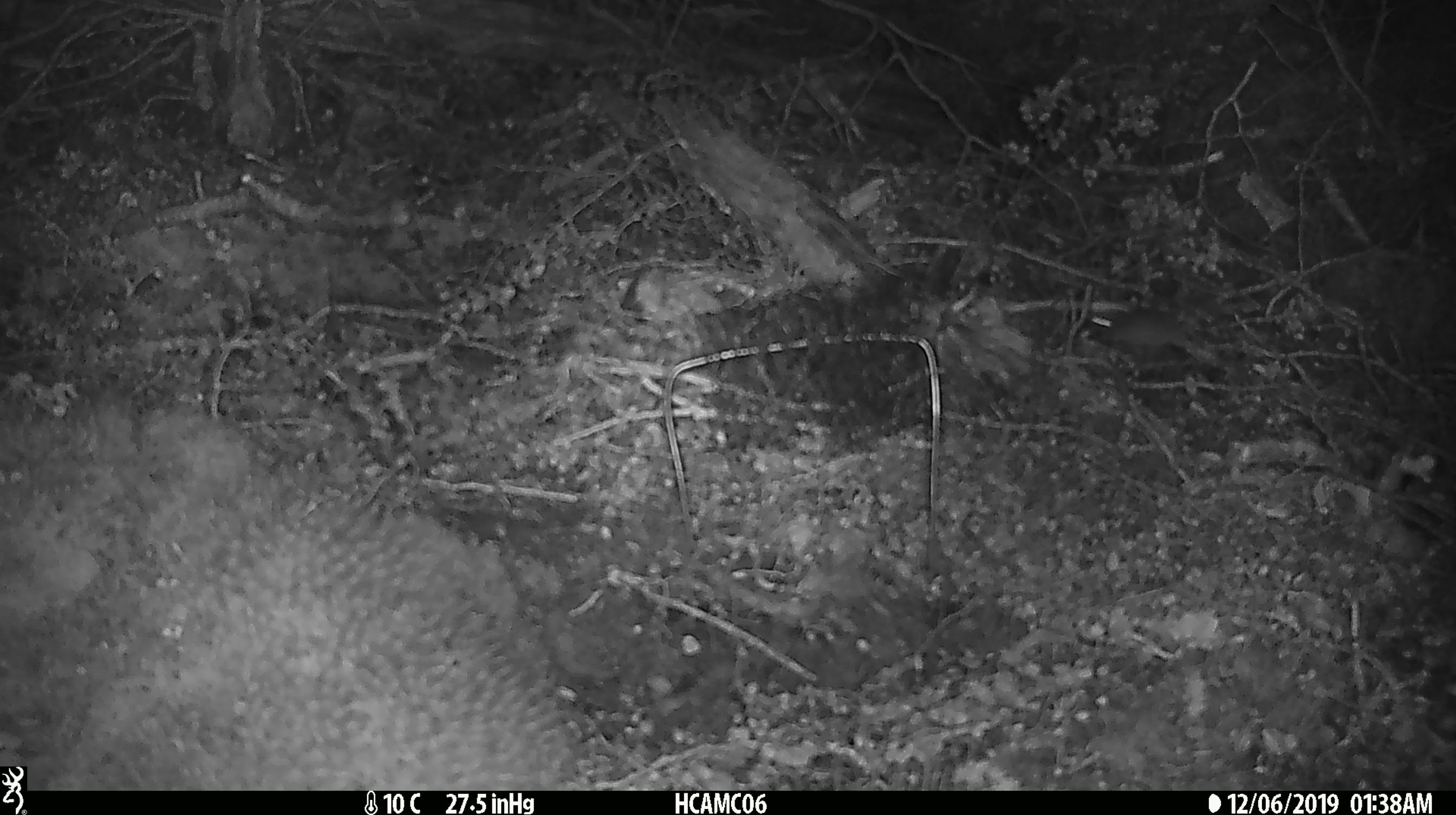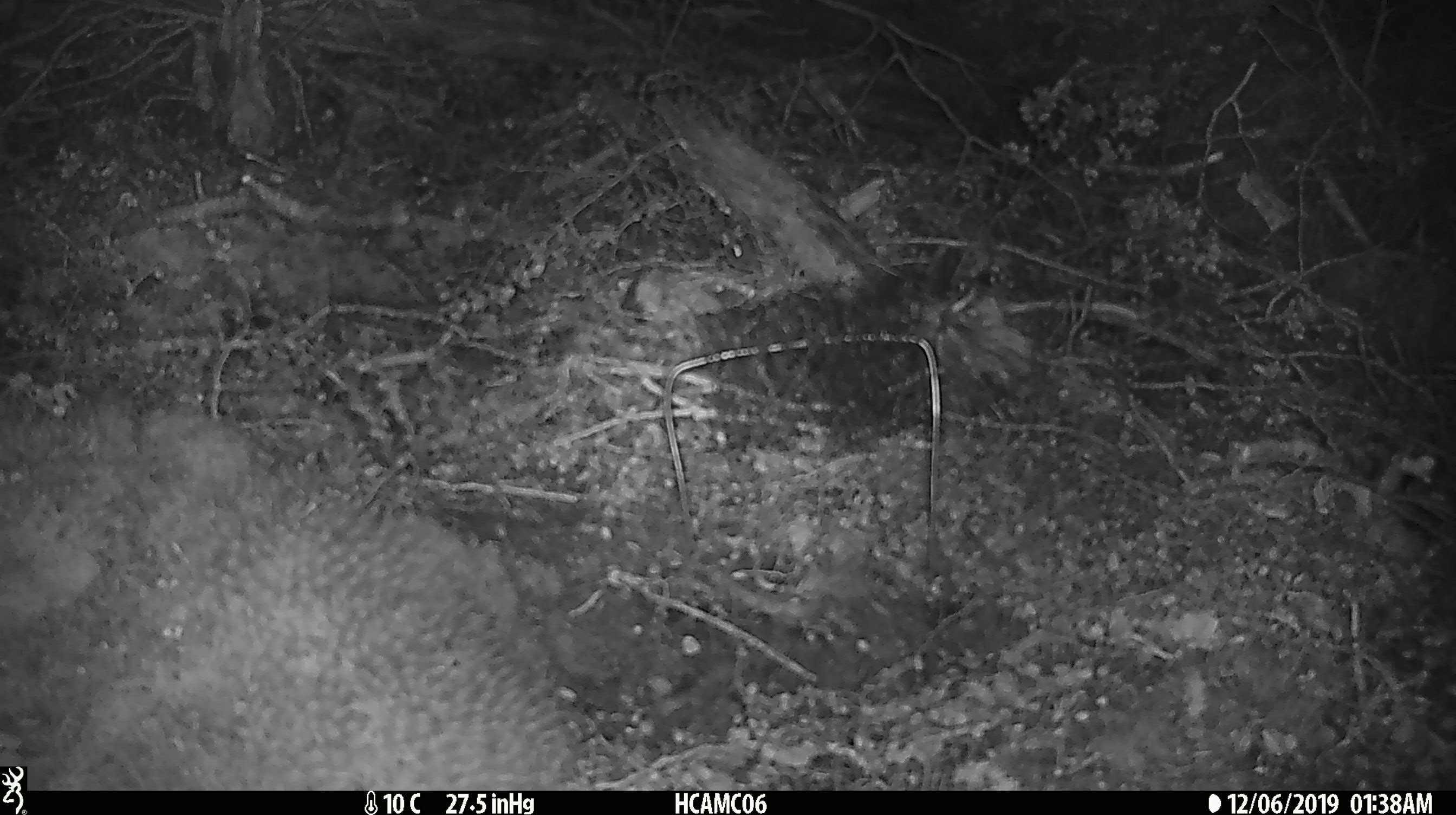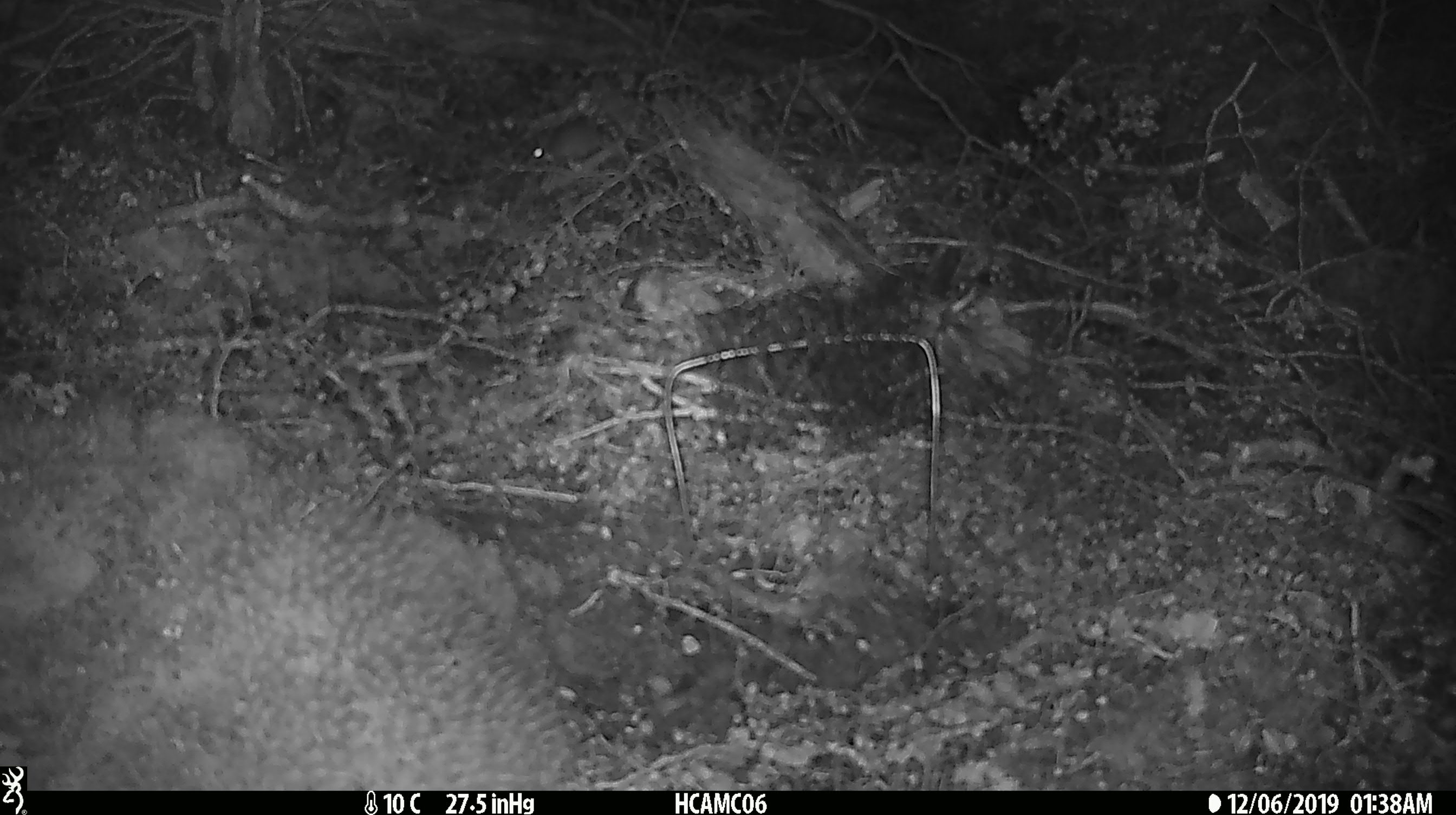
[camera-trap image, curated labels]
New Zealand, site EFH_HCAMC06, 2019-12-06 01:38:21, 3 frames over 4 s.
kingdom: Animalia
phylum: Chordata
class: Mammalia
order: Rodentia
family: Muridae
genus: Mus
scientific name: Mus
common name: mouse